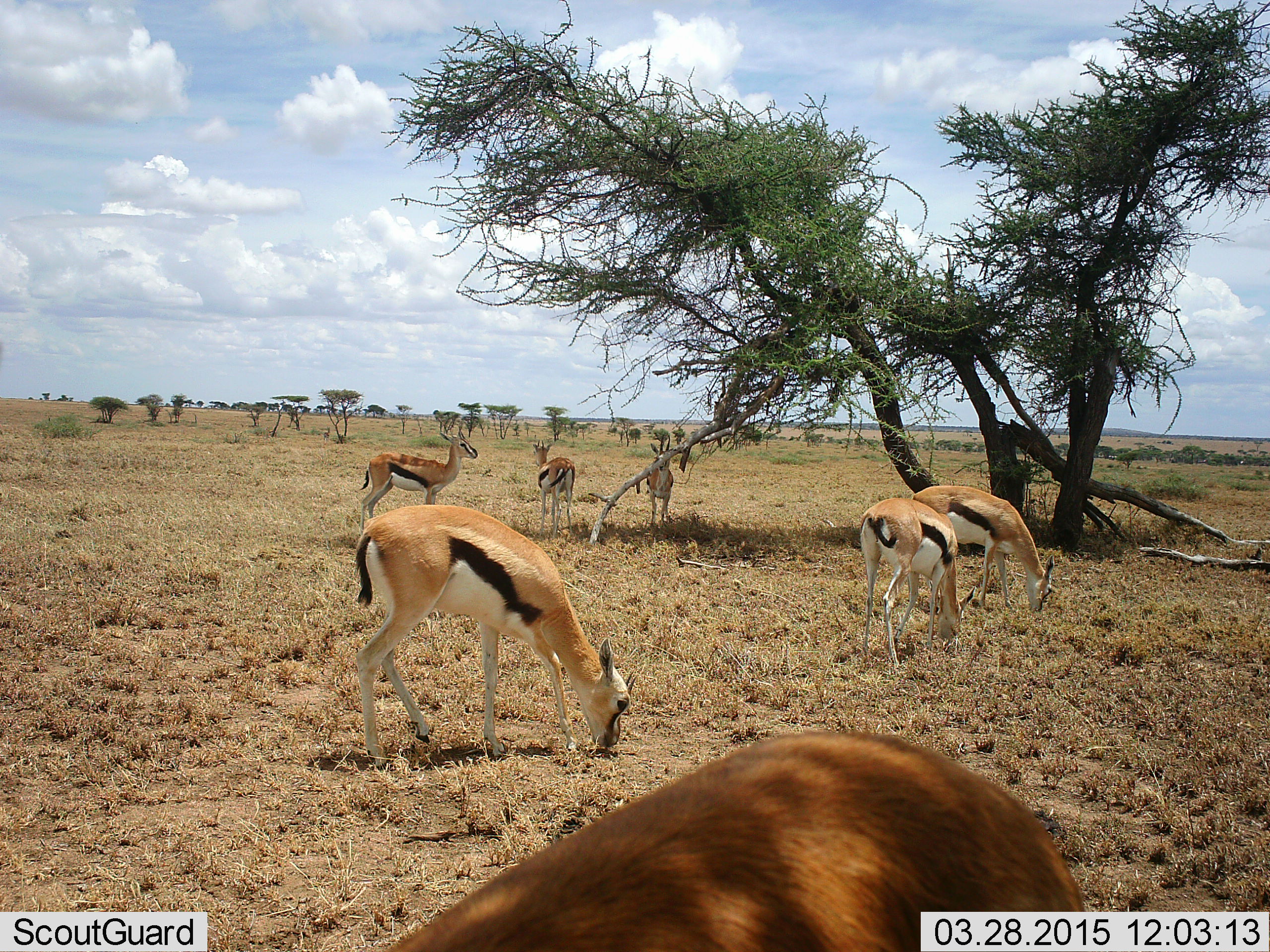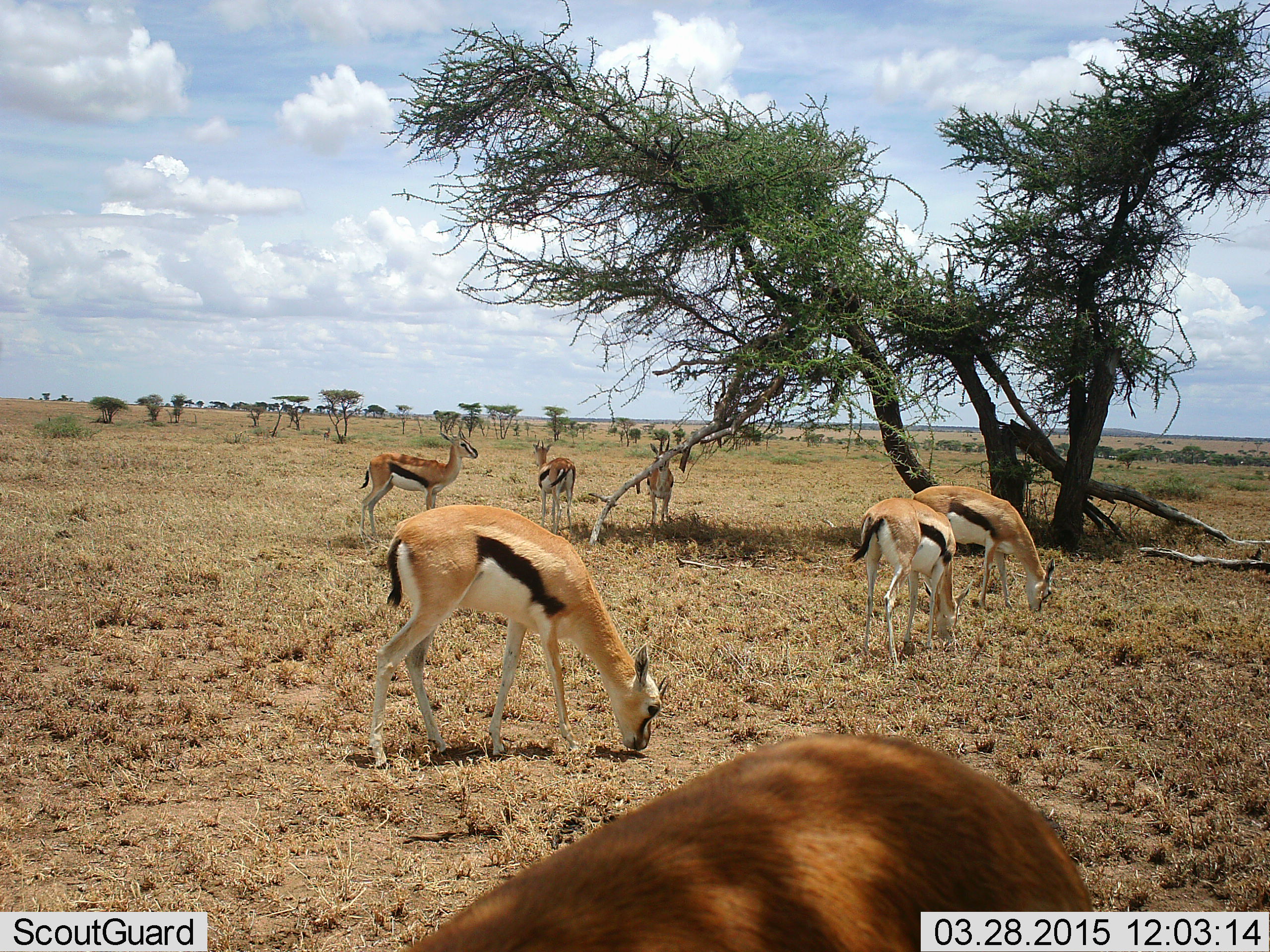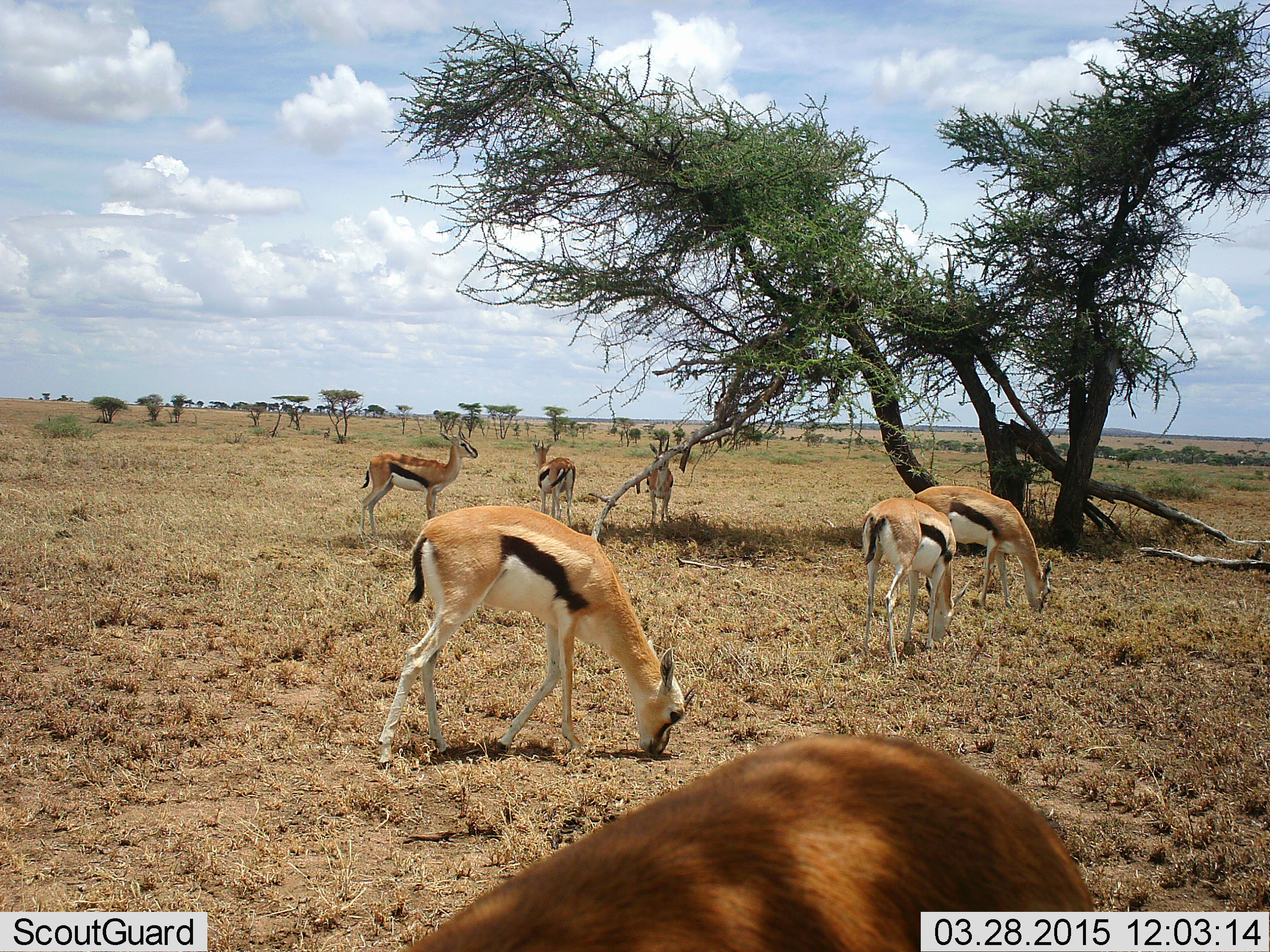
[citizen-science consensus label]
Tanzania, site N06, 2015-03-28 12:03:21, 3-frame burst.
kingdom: Animalia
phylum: Chordata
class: Mammalia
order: Artiodactyla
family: Bovidae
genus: Eudorcas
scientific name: Eudorcas thomsonii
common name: thomson's gazelle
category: gazellethomsons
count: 7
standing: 70%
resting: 10%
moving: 20%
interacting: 0%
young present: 0%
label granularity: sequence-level